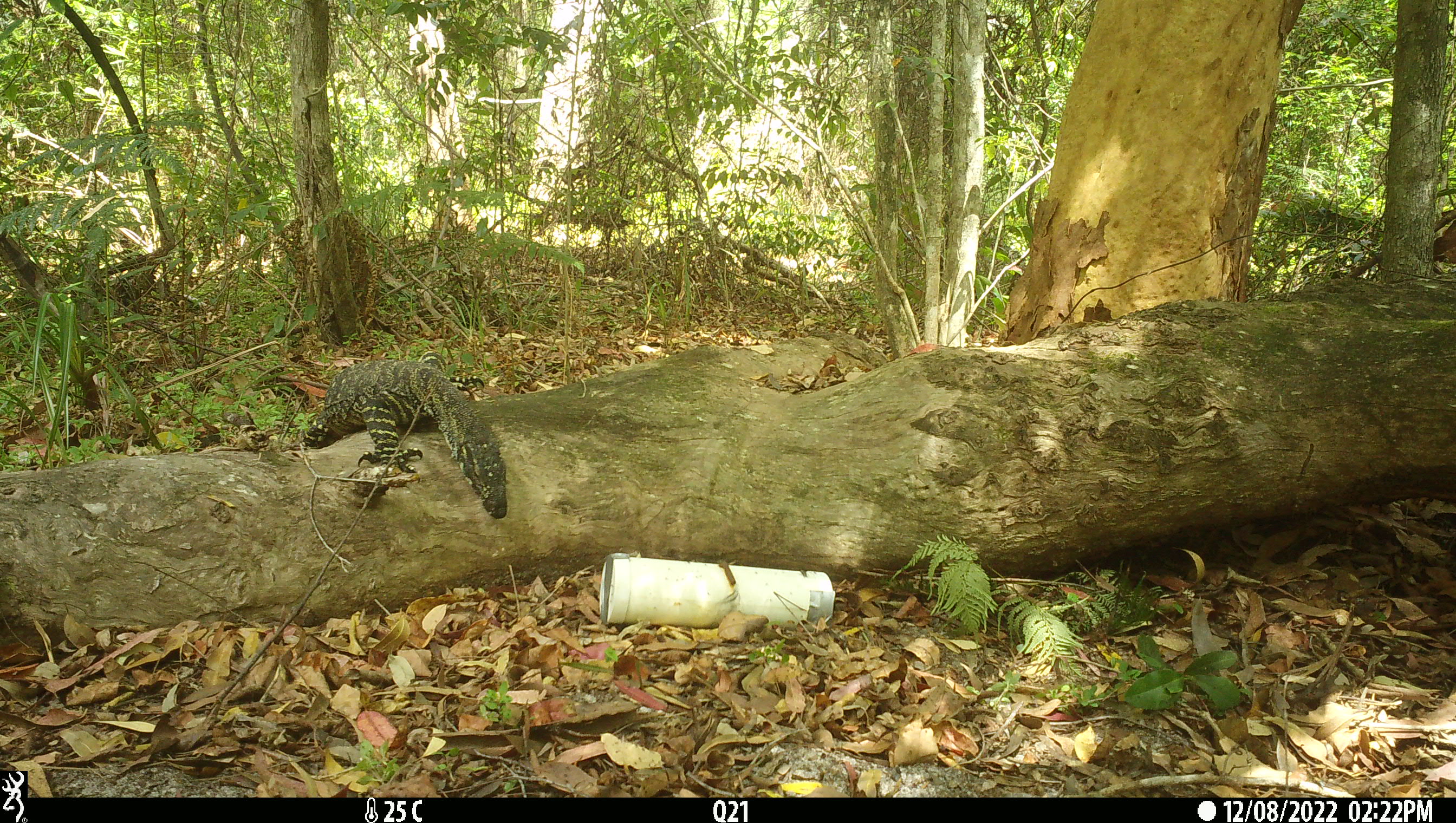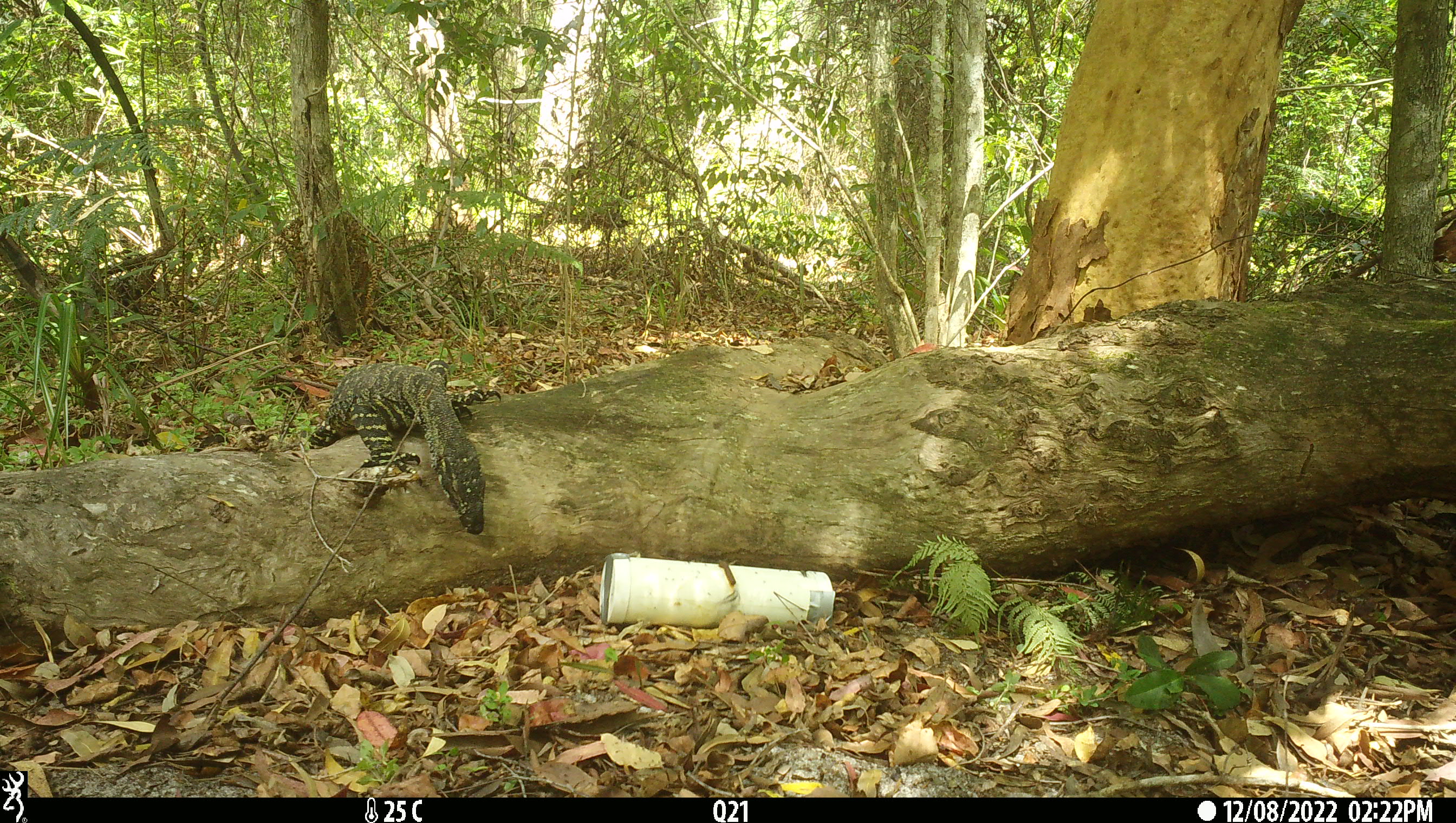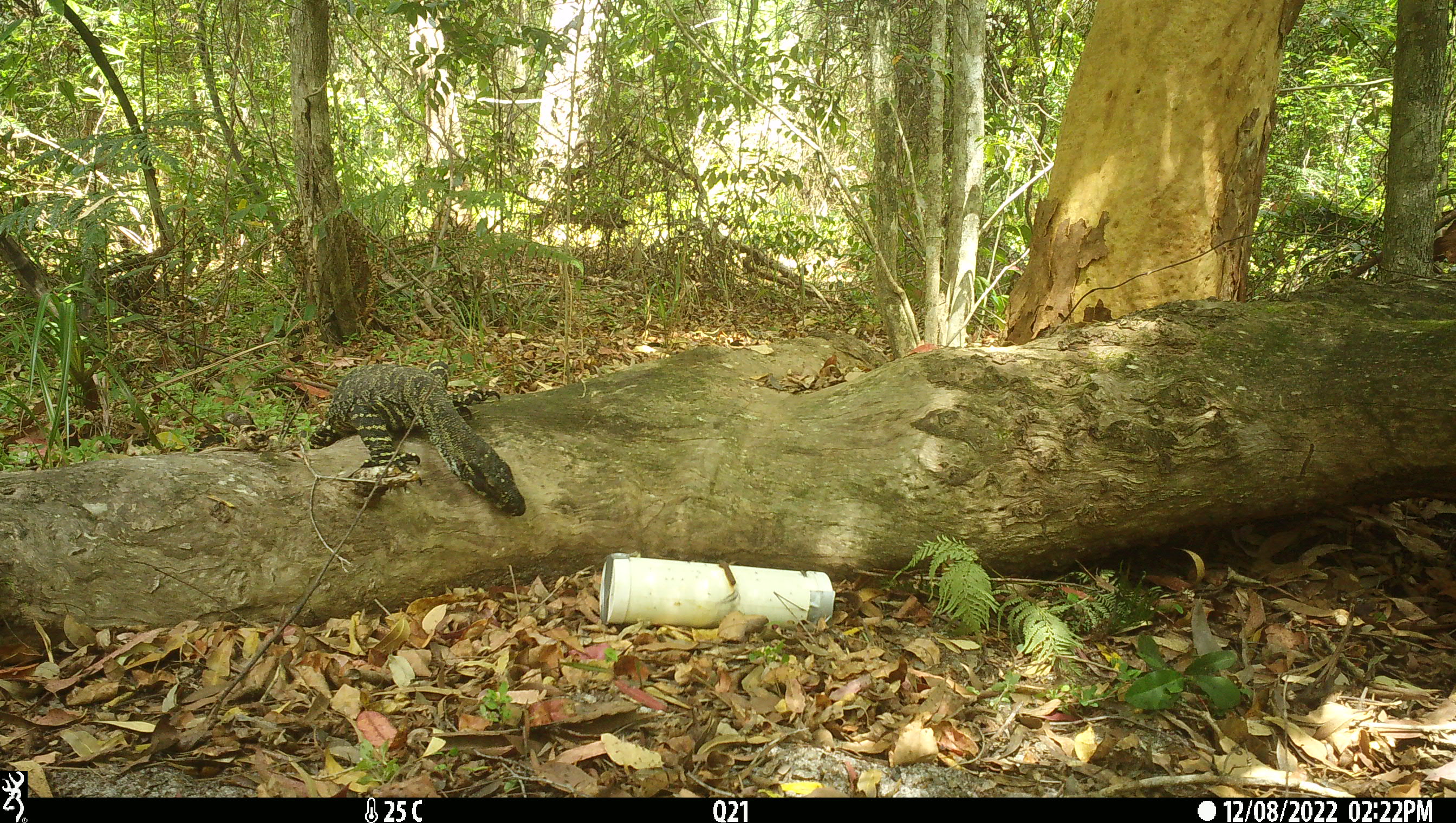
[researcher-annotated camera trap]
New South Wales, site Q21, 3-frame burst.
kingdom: Animalia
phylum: Chordata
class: Reptilia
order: Squamata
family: Varanidae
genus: Varanus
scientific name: Varanus varius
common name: lace monitor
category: goanna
Goanna (lace monitor) (Varanus varius).